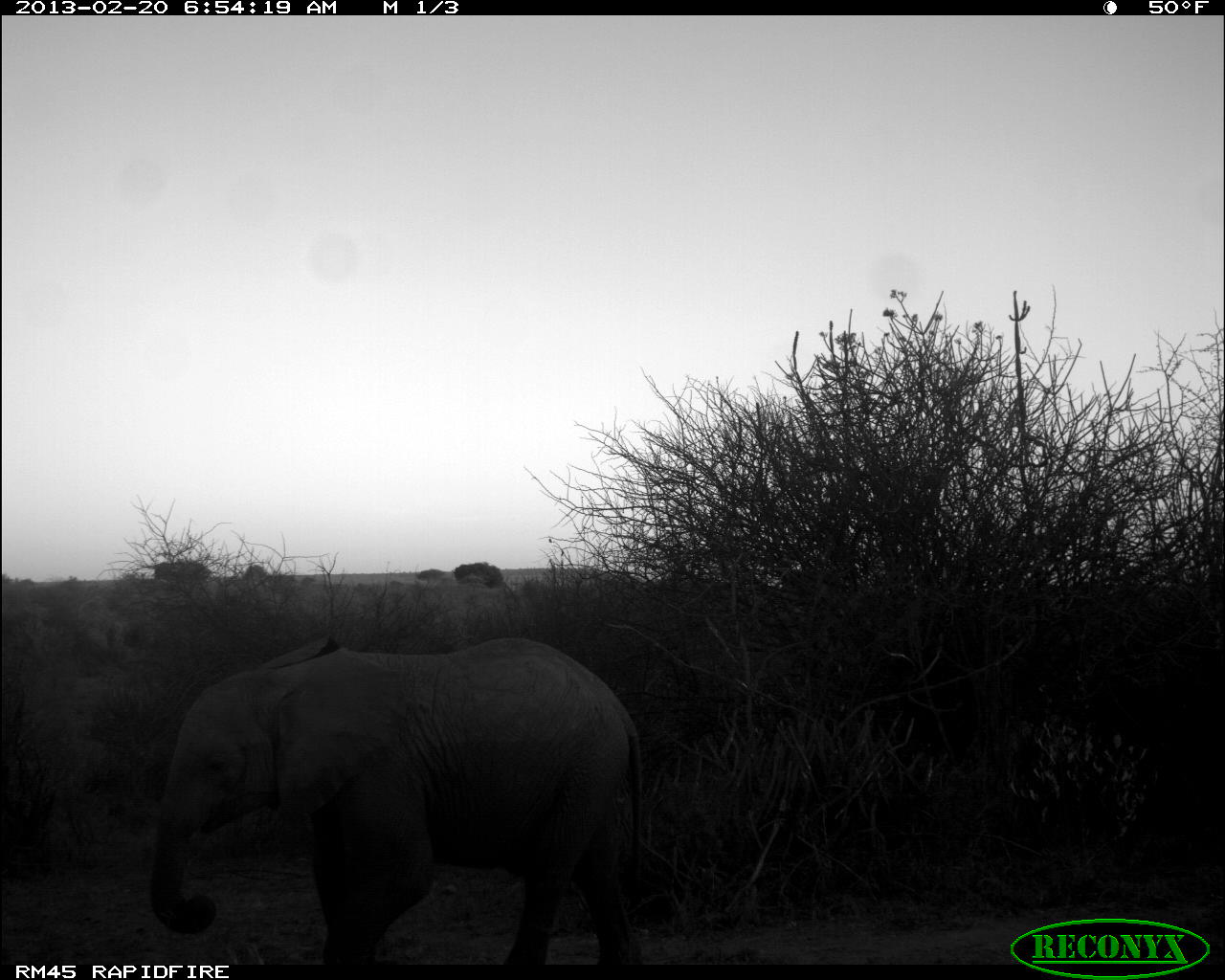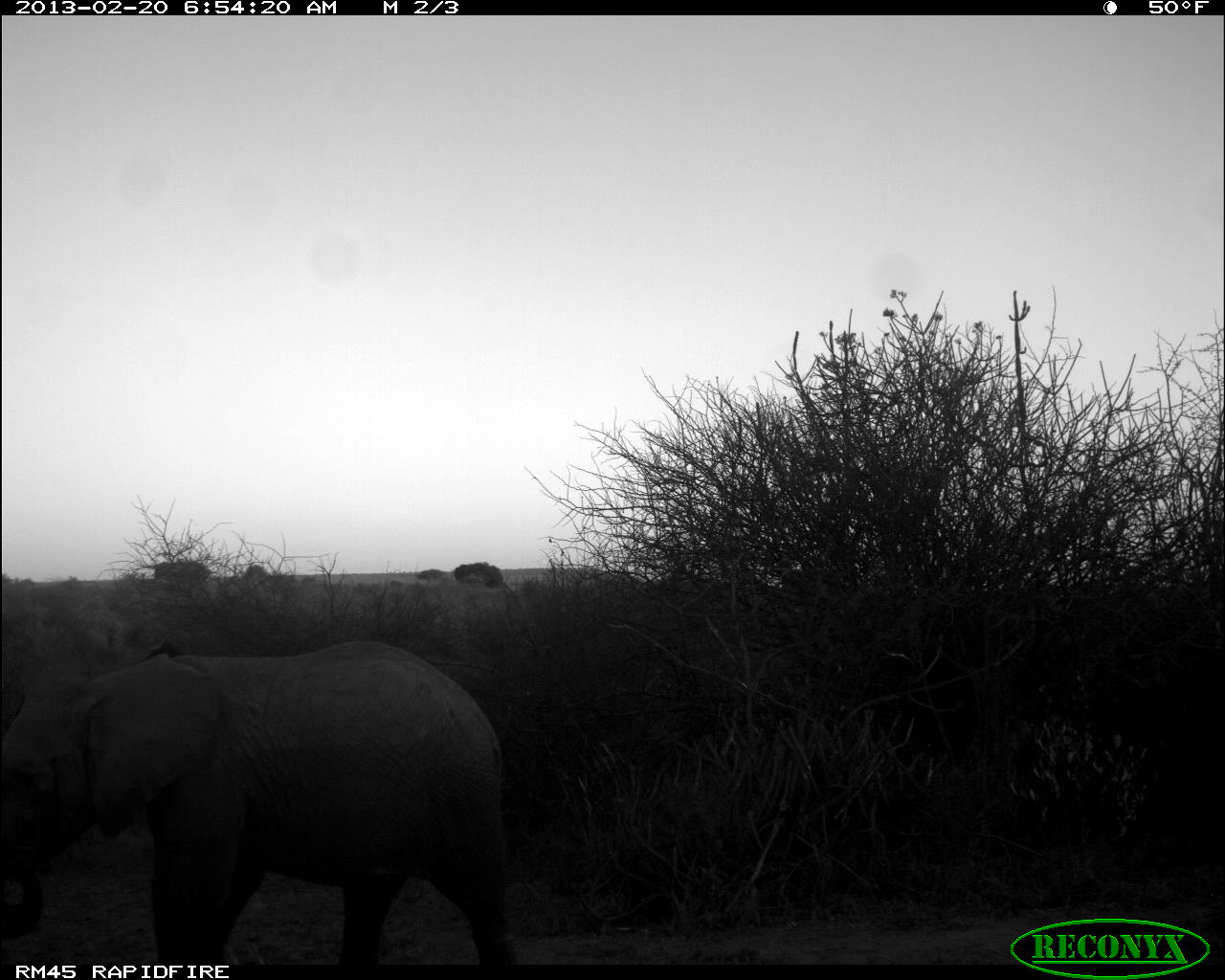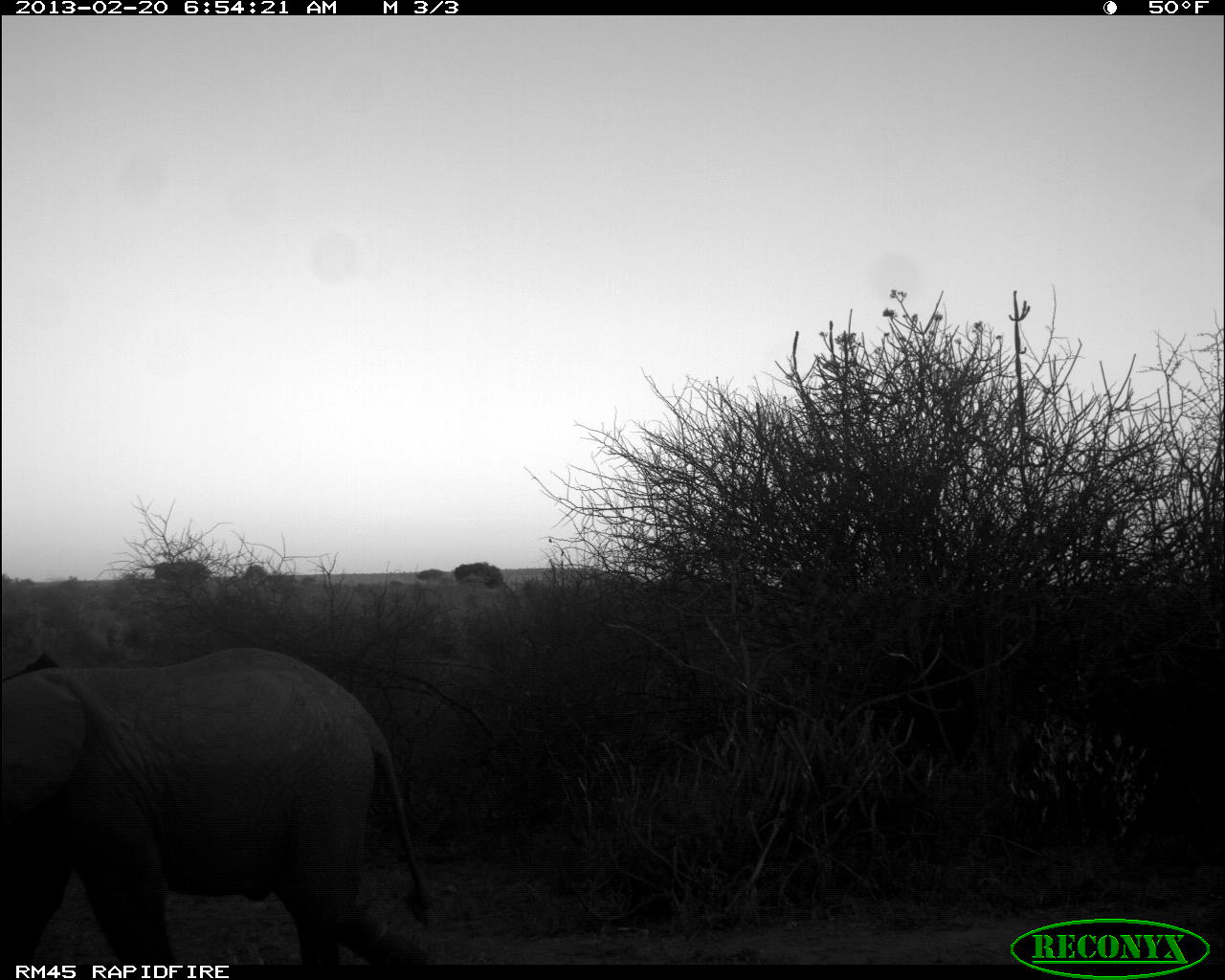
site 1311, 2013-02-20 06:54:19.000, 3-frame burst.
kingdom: Animalia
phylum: Chordata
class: Mammalia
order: Proboscidea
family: Elephantidae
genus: Loxodonta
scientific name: Loxodonta africana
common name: african bush elephant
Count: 1.